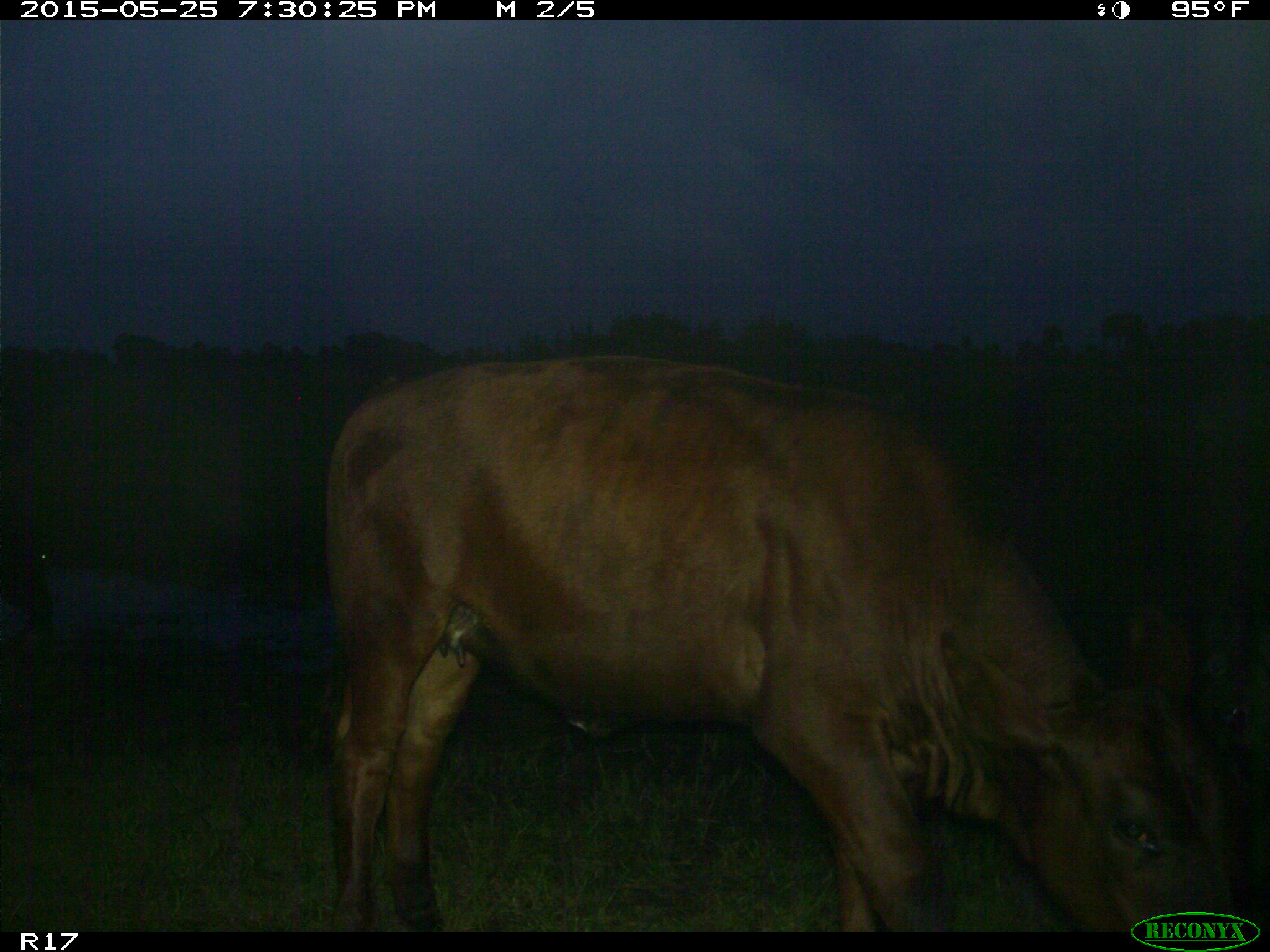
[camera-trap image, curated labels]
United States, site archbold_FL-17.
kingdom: Animalia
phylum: Chordata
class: Mammalia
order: Artiodactyla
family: Bovidae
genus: Bos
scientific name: Bos taurus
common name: domestic cow